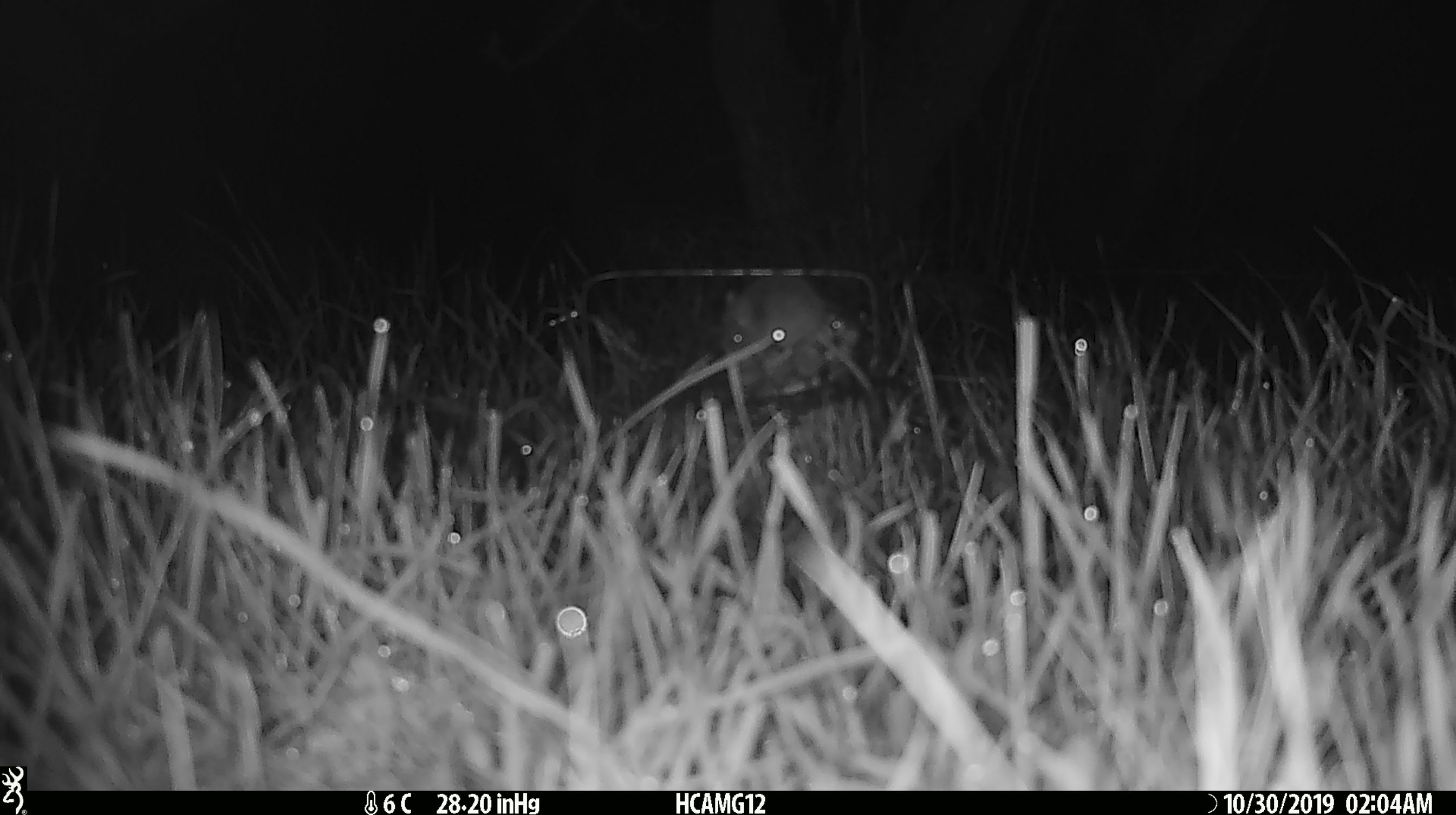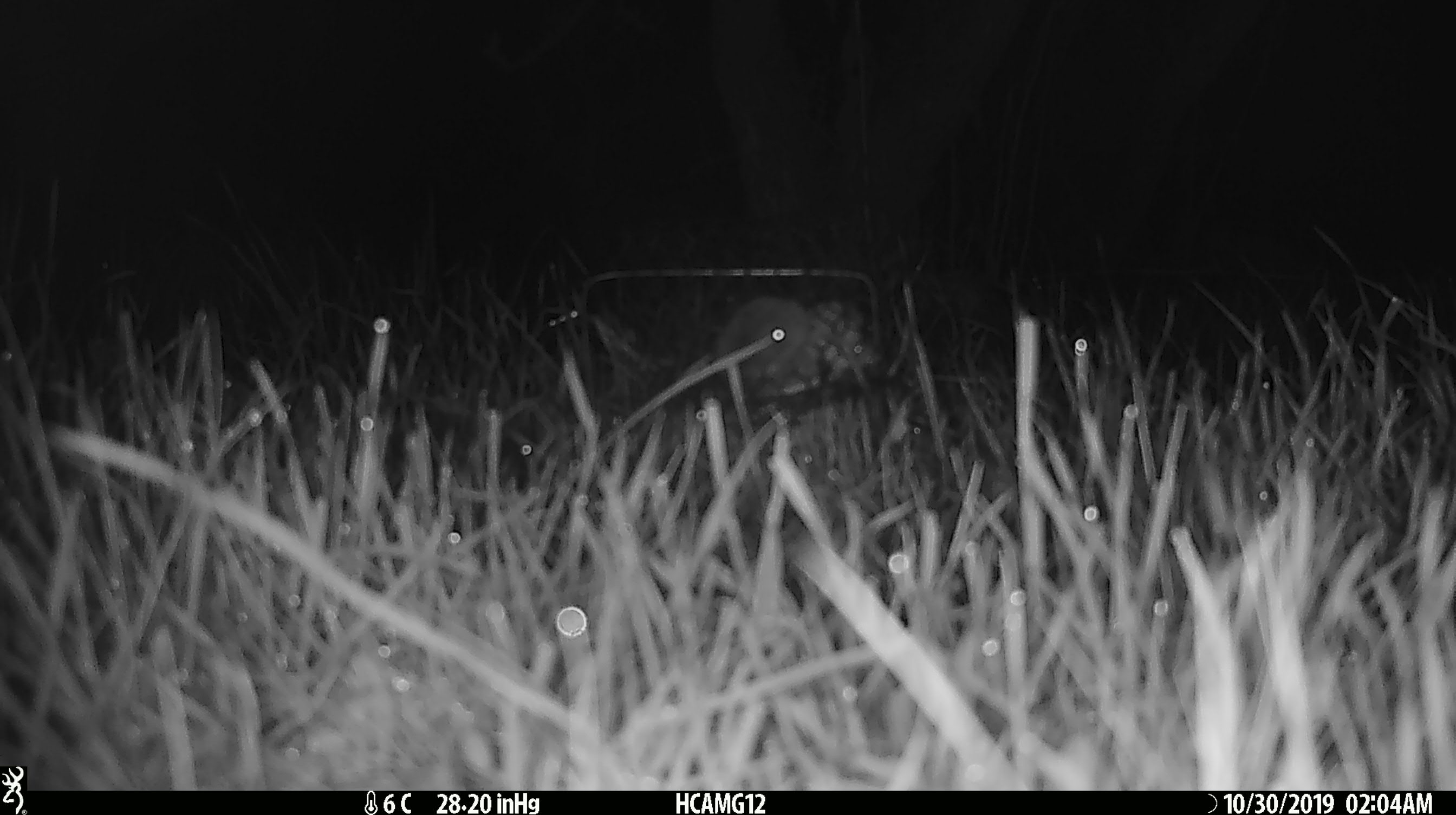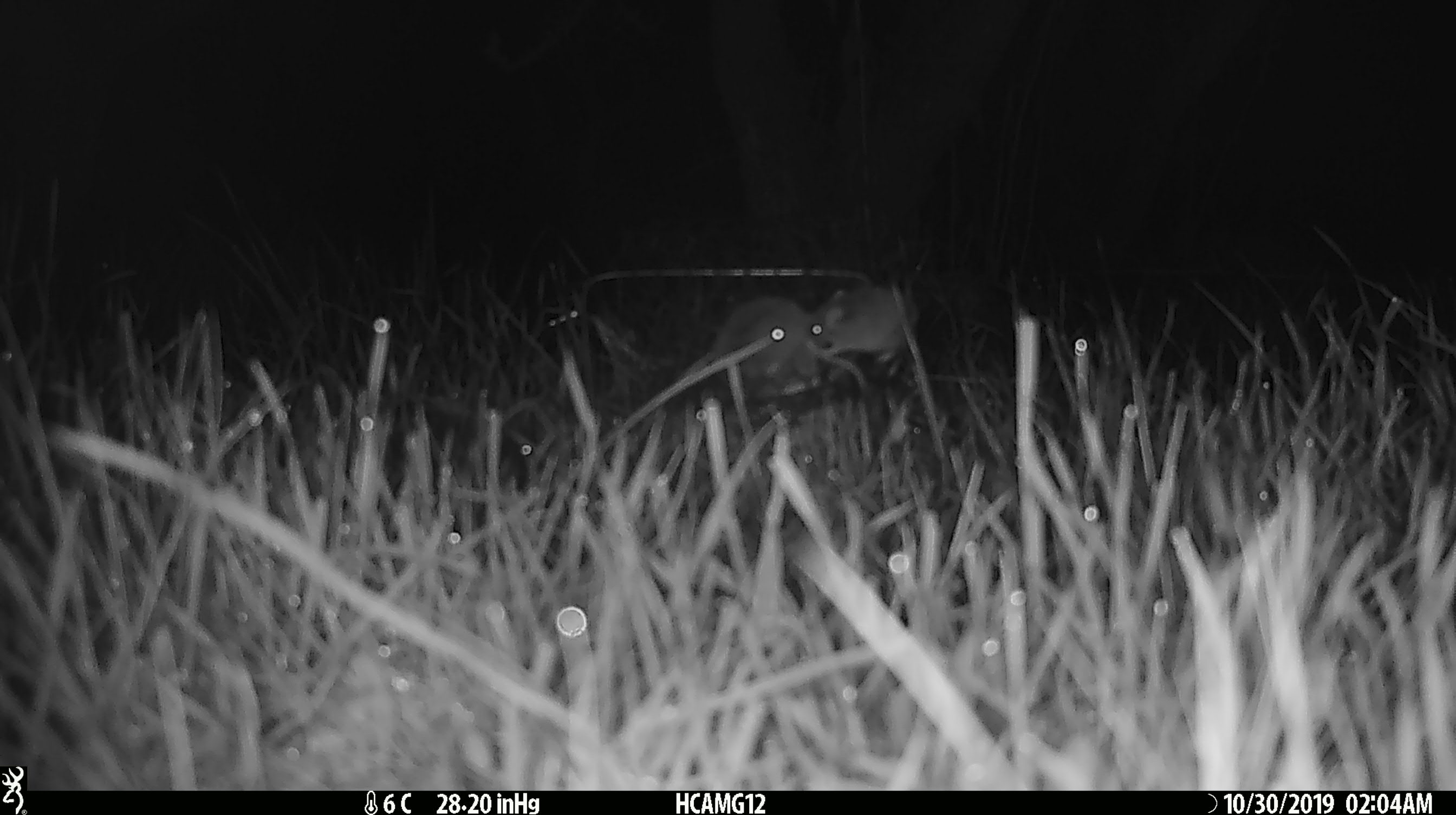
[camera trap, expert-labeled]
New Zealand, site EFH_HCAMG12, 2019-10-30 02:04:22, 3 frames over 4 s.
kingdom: Animalia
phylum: Chordata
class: Mammalia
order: Rodentia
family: Muridae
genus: Mus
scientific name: Mus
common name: mouse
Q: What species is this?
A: Mouse (Mus).